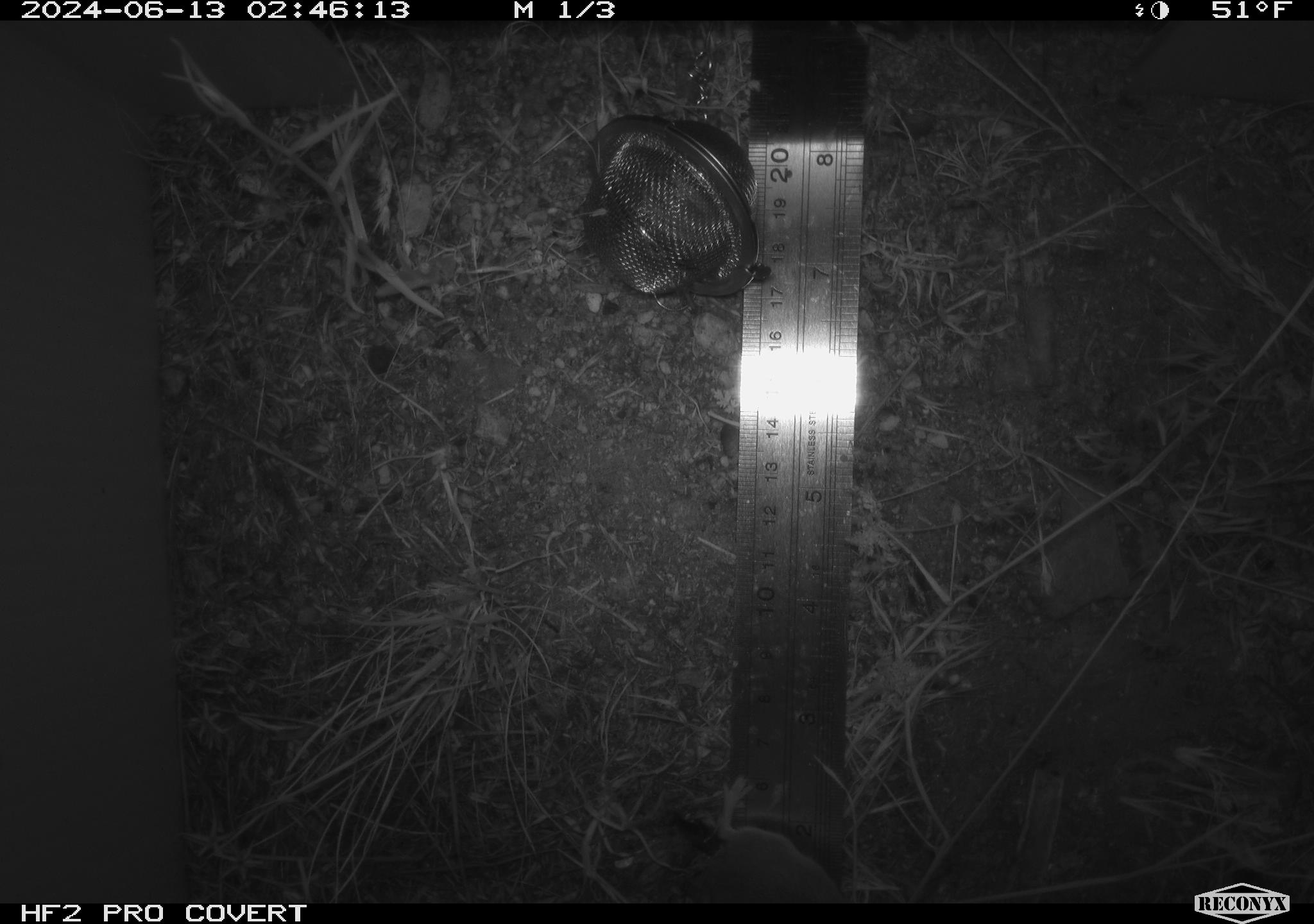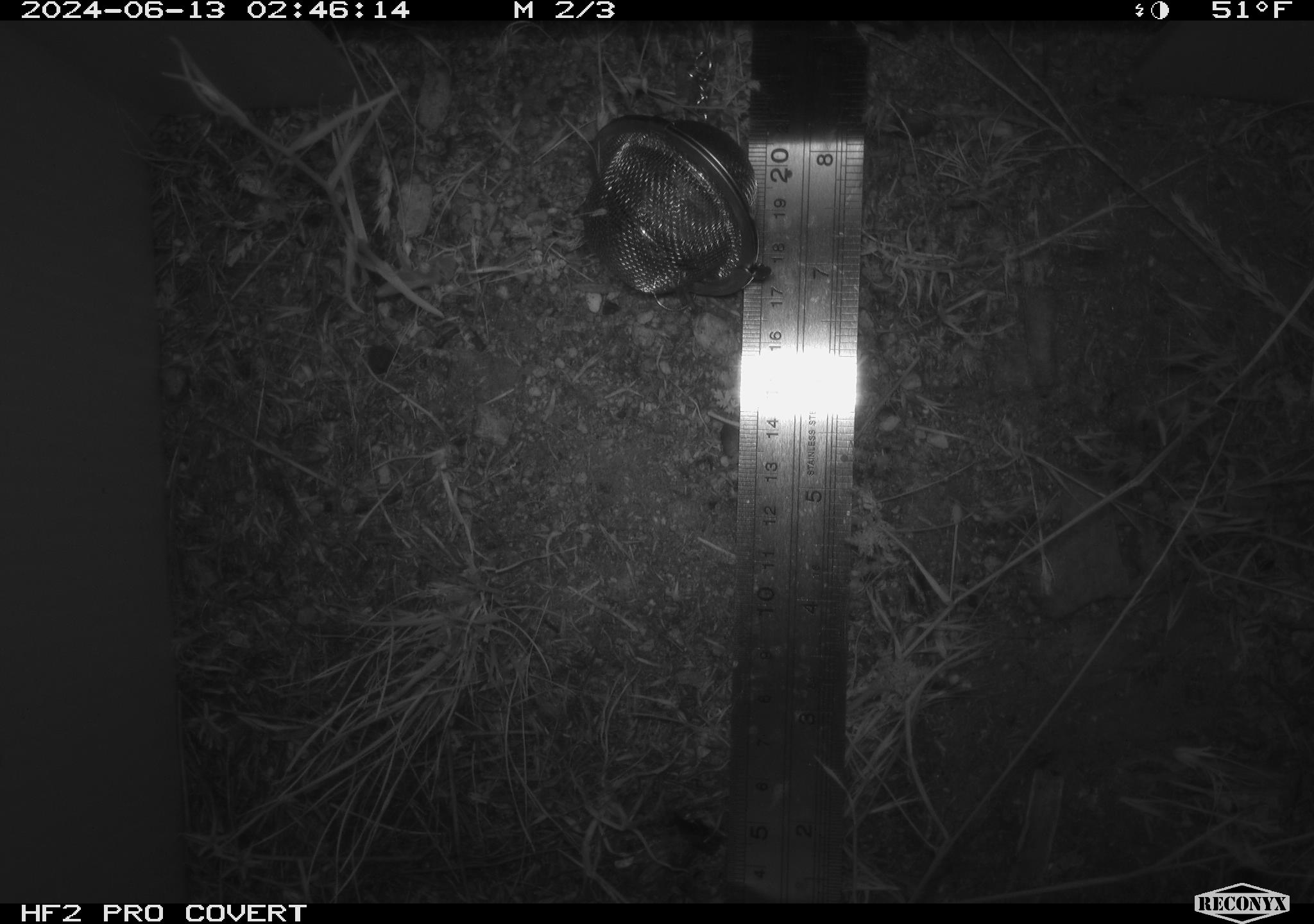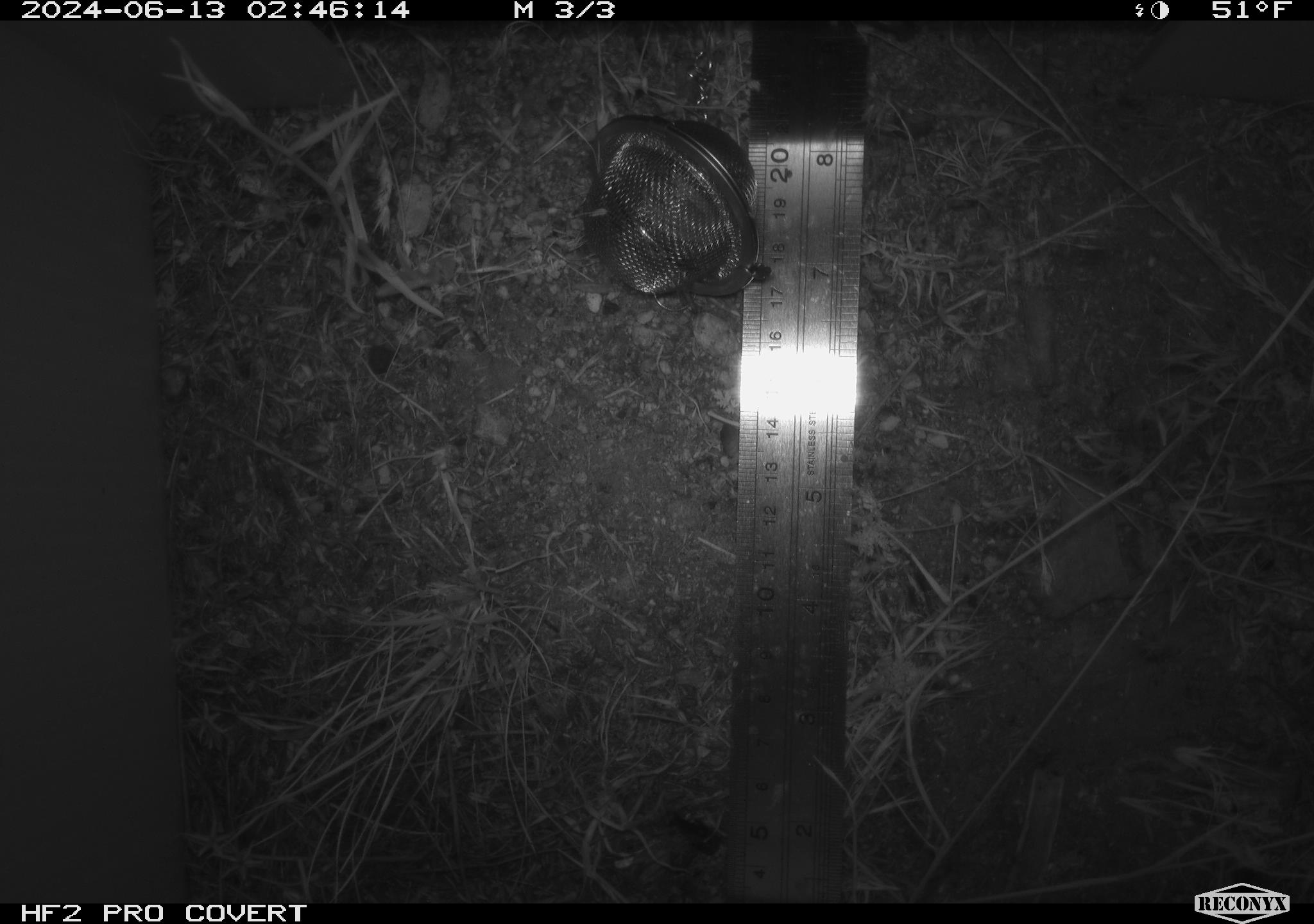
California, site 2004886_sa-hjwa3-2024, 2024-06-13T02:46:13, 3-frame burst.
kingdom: Animalia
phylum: Chordata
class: Mammalia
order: Rodentia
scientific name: Rodentia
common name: rodent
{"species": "rodent (Rodentia)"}